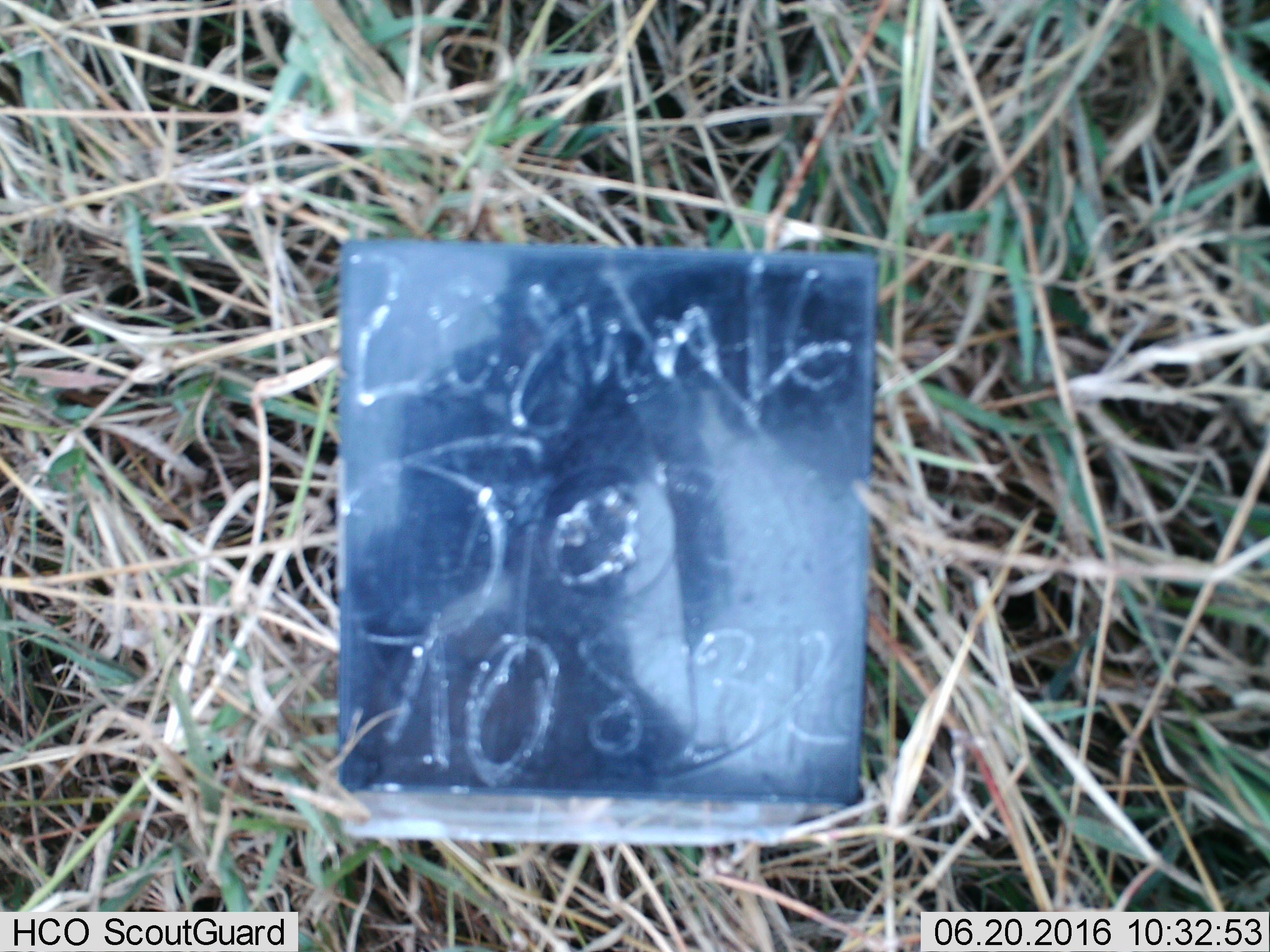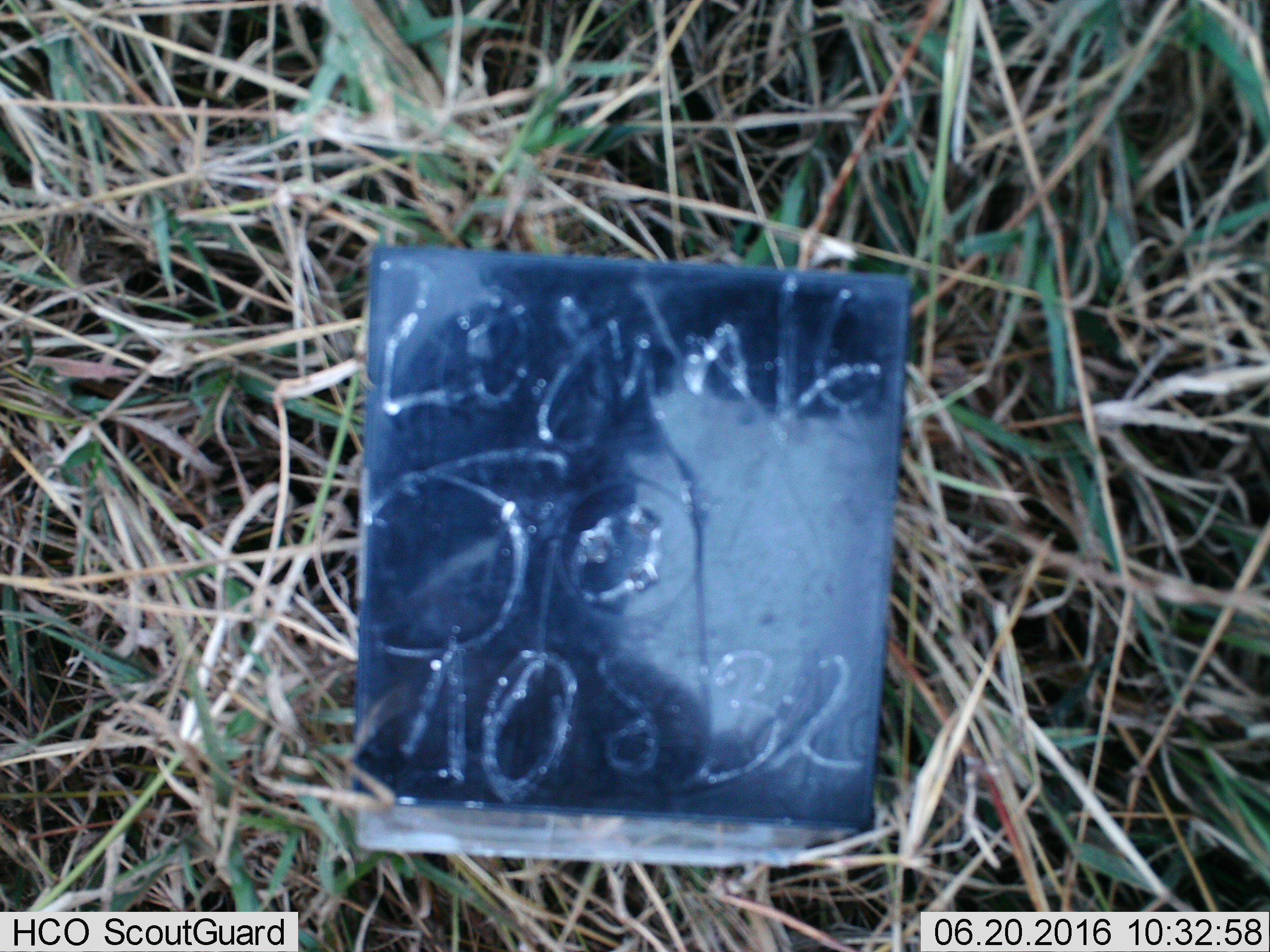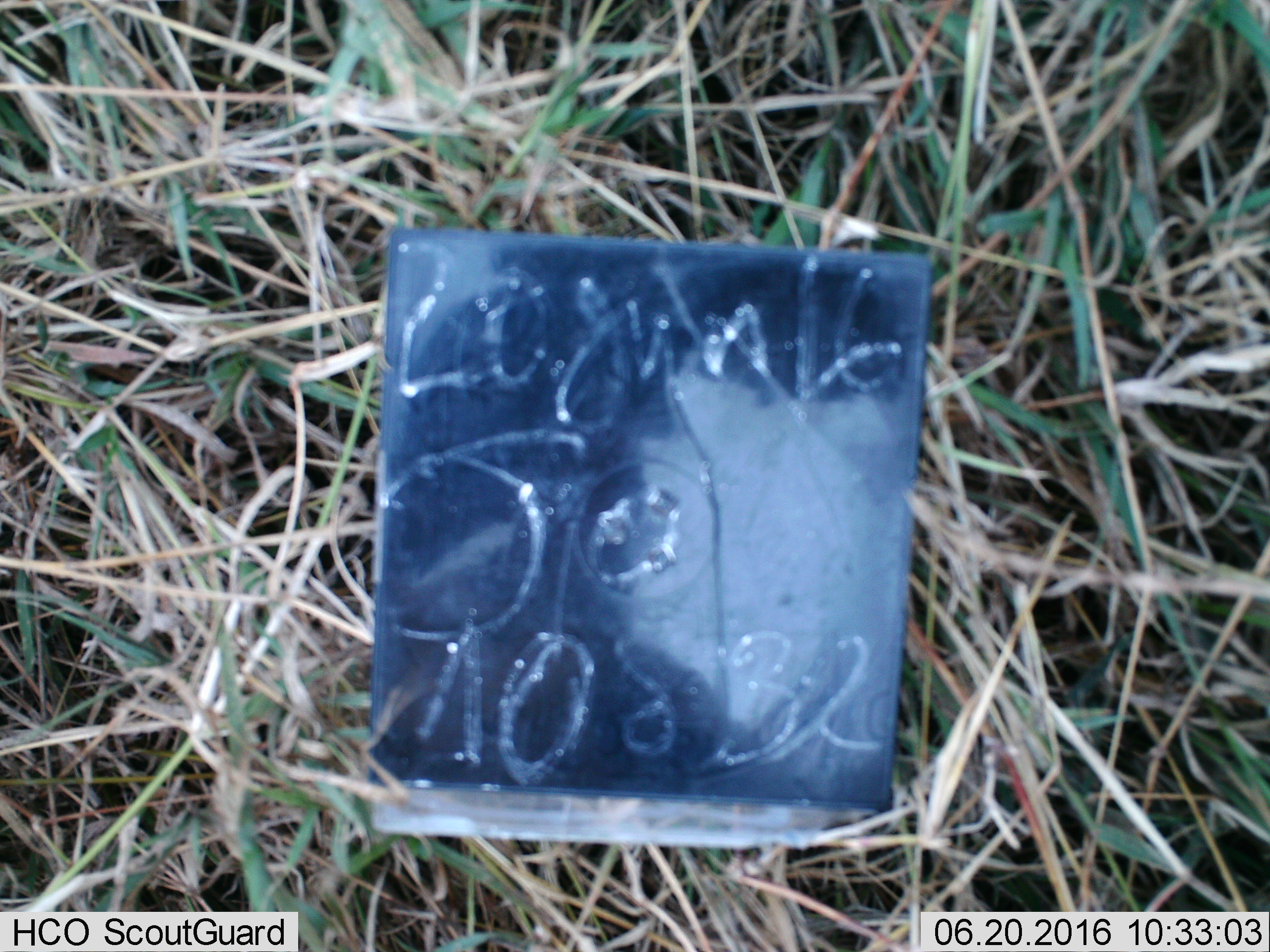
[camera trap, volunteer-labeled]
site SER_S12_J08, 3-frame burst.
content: unidentified animal